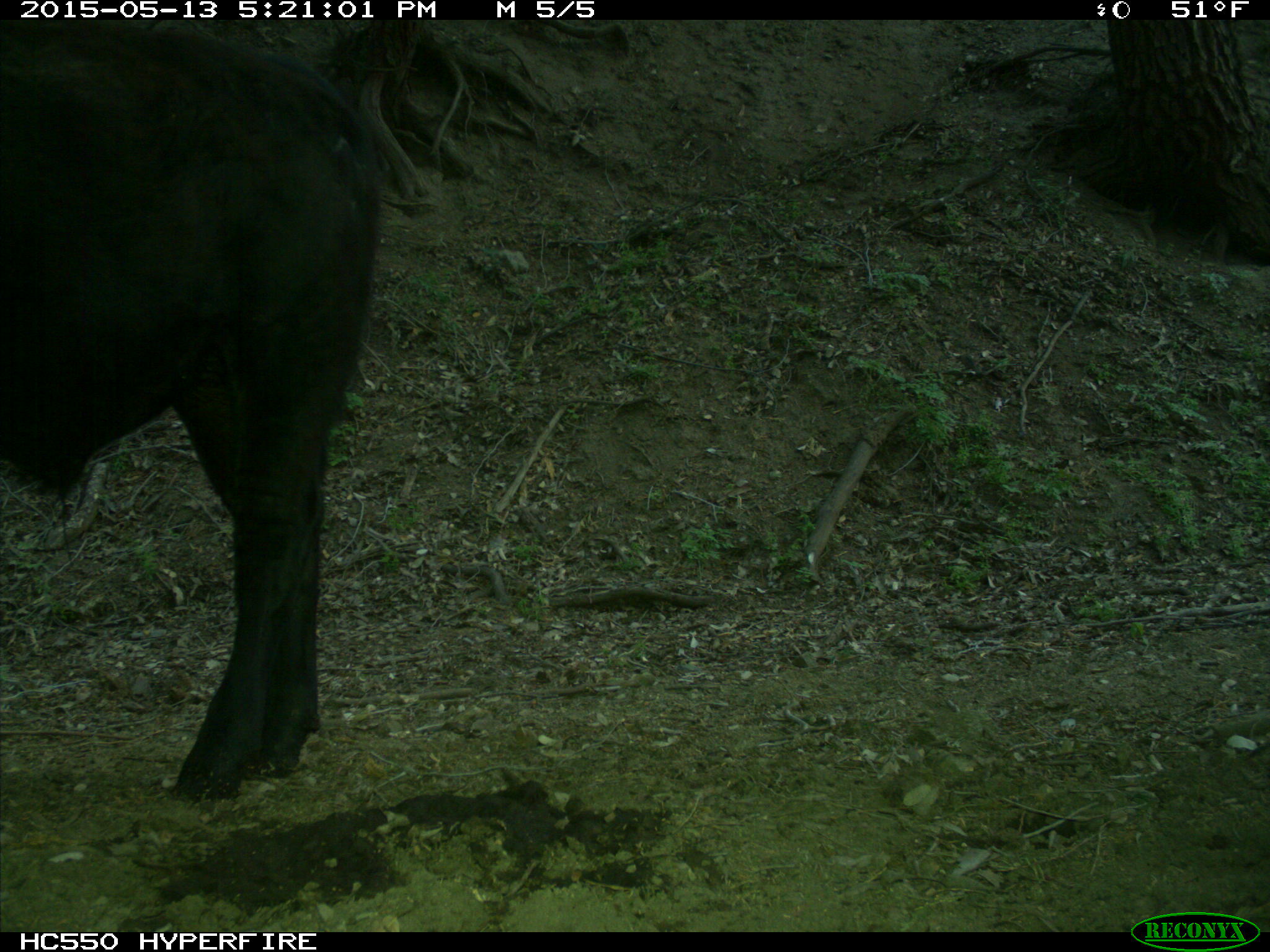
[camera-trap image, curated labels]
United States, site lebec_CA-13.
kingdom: Animalia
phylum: Chordata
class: Mammalia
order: Artiodactyla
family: Bovidae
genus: Bos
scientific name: Bos taurus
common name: domestic cow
Bos taurus (domestic cow).